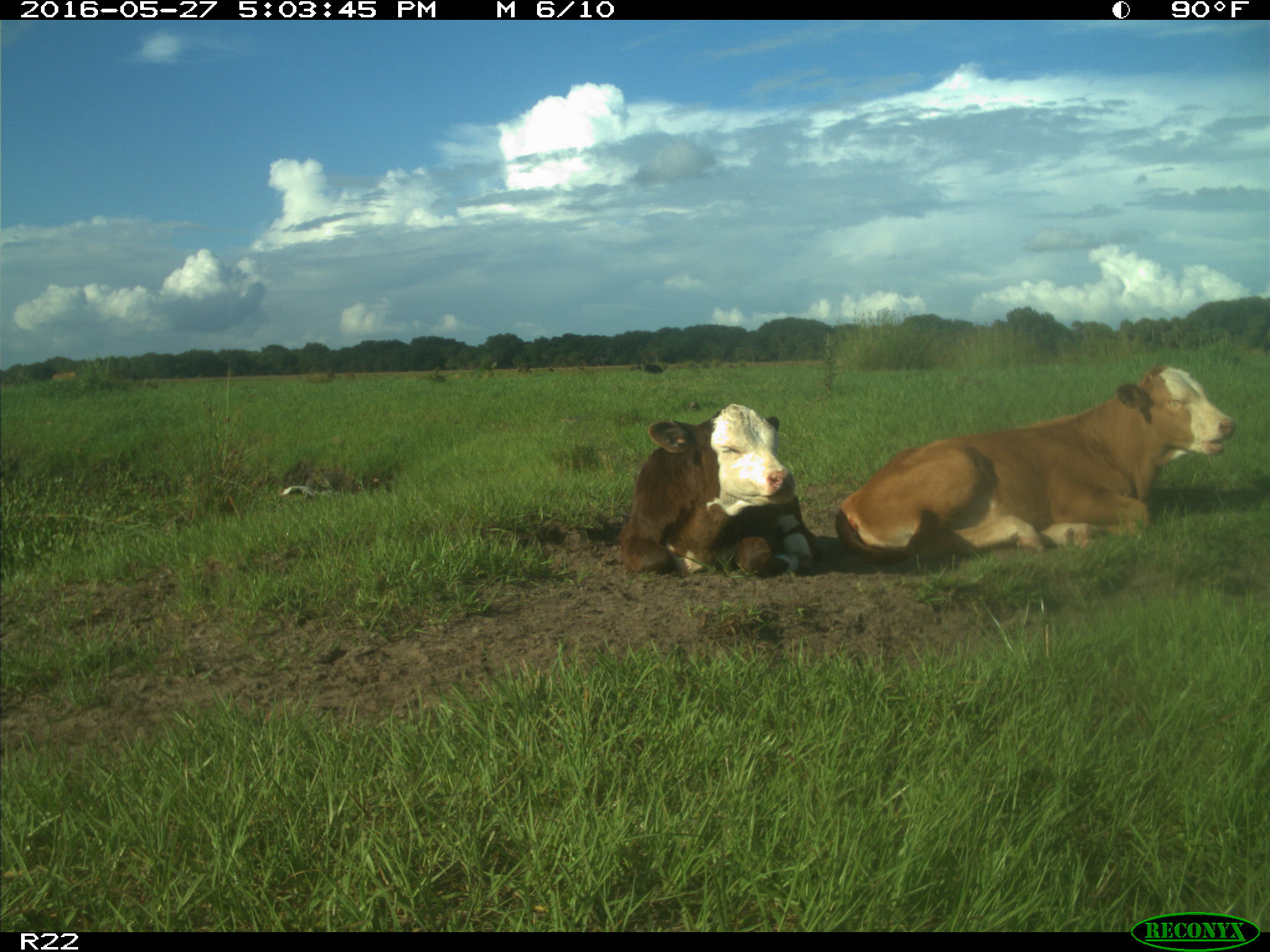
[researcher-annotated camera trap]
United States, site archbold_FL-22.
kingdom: Animalia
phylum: Chordata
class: Mammalia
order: Artiodactyla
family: Bovidae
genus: Bos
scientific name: Bos taurus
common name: domestic cow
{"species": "Bos taurus (domestic cow)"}